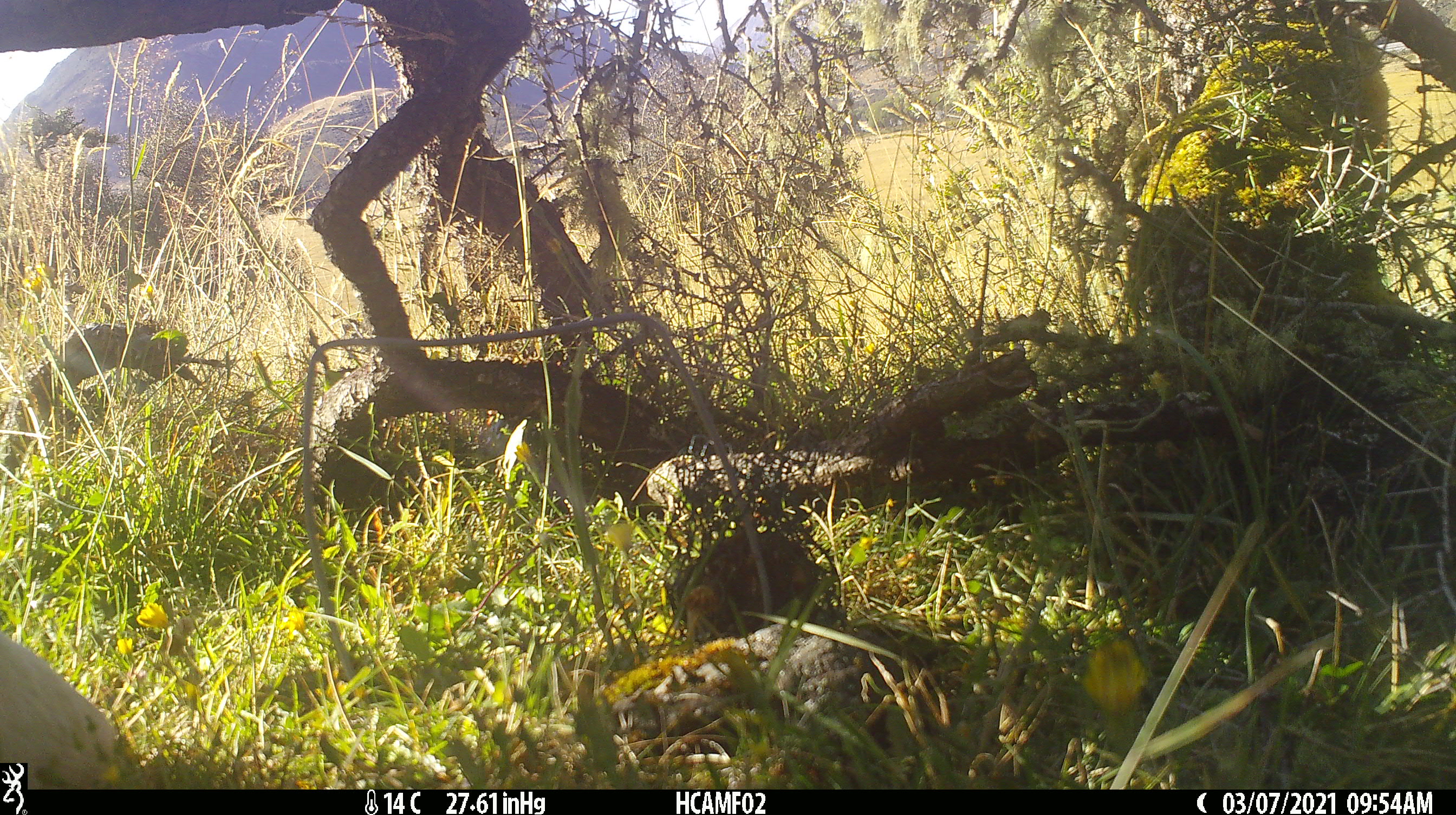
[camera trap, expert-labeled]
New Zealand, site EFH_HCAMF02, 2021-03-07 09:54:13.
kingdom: Animalia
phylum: Chordata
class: Mammalia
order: Artiodactyla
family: Bovidae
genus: Bos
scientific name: Bos taurus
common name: domestic cow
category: cow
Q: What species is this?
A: Cow (domestic cow) (Bos taurus).